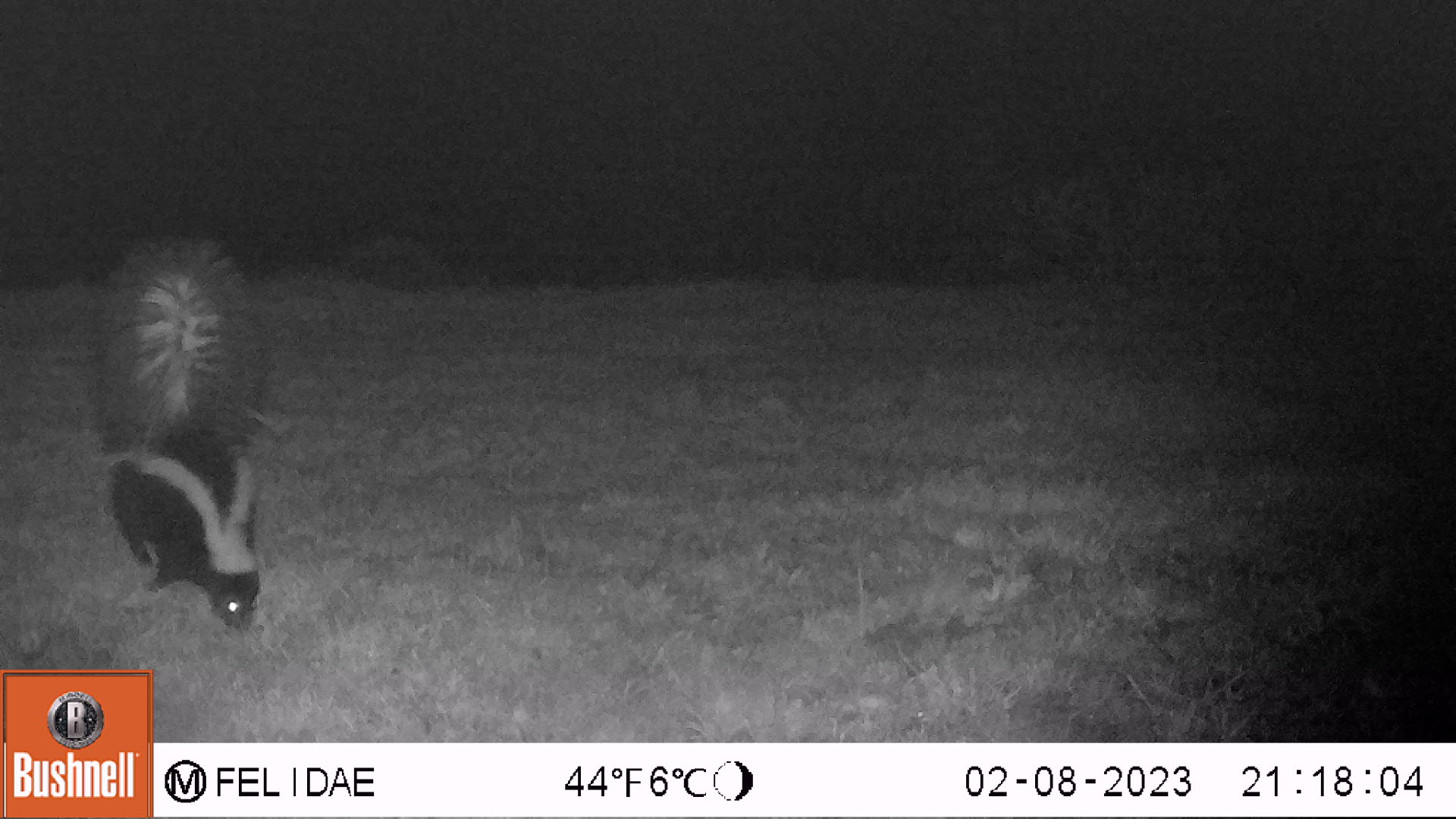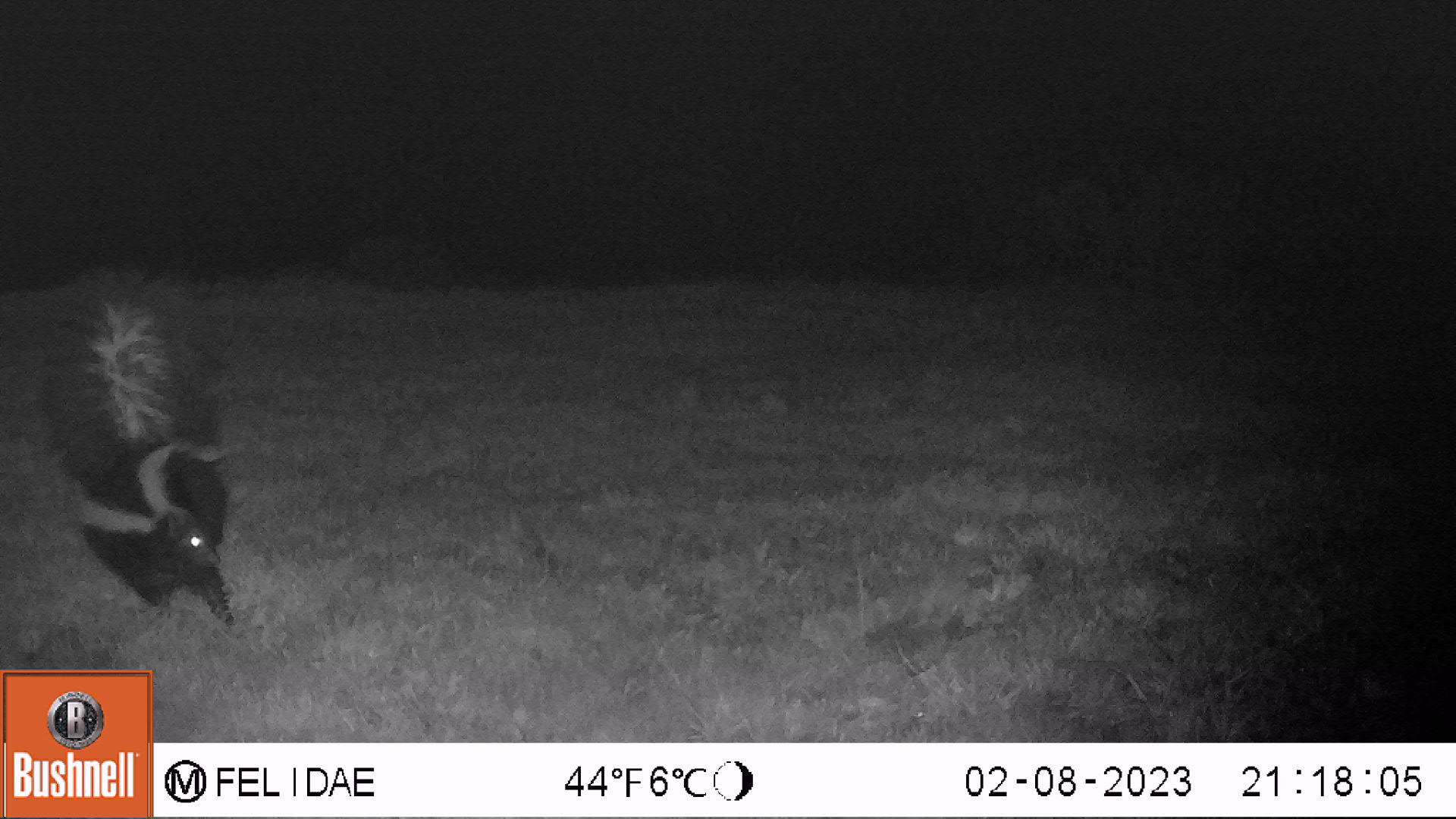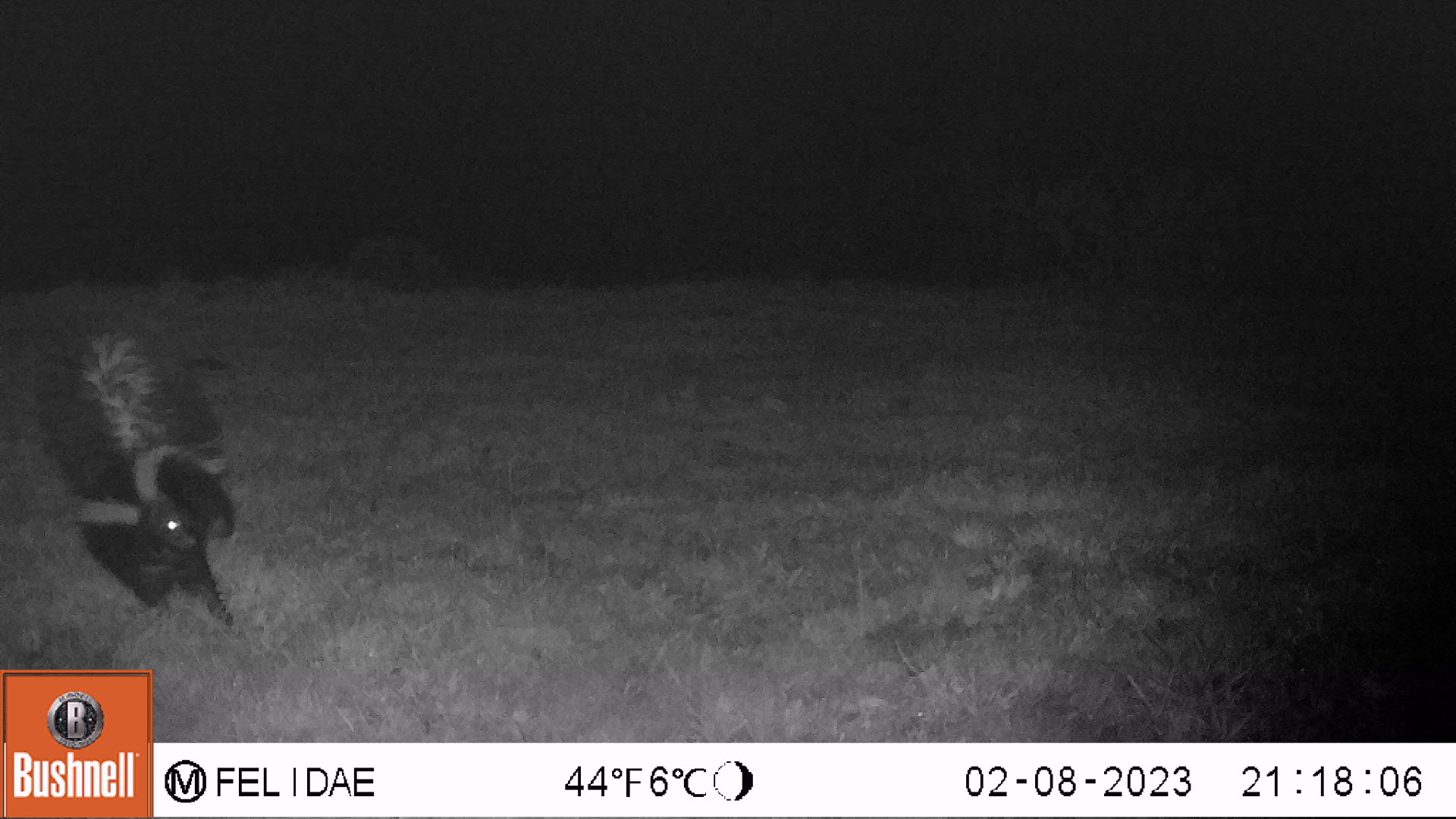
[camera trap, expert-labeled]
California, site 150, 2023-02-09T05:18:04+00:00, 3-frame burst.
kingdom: Animalia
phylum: Chordata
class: Mammalia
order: Carnivora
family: Mephitidae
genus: Mephitis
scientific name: Mephitis mephitis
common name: striped skunk